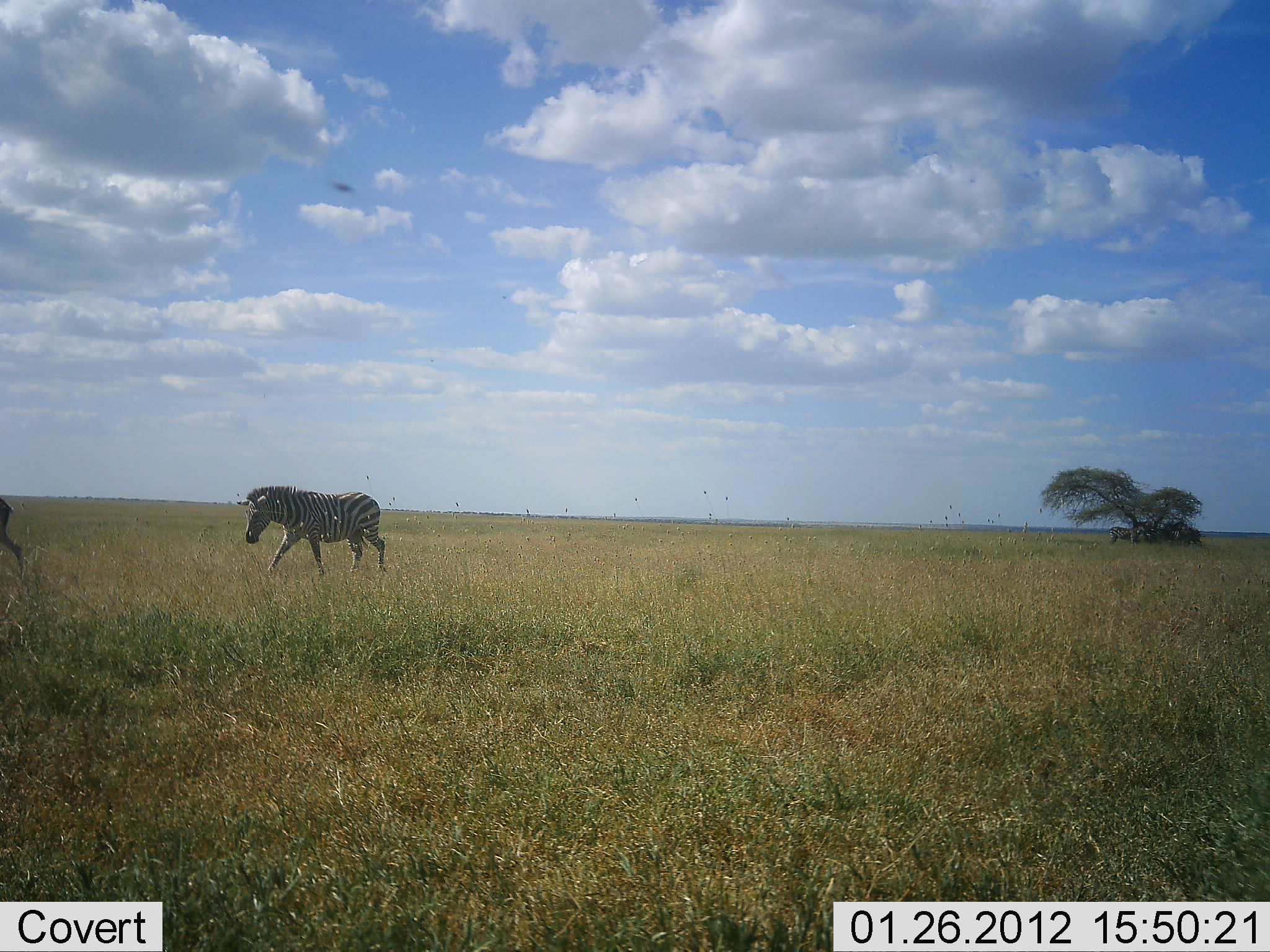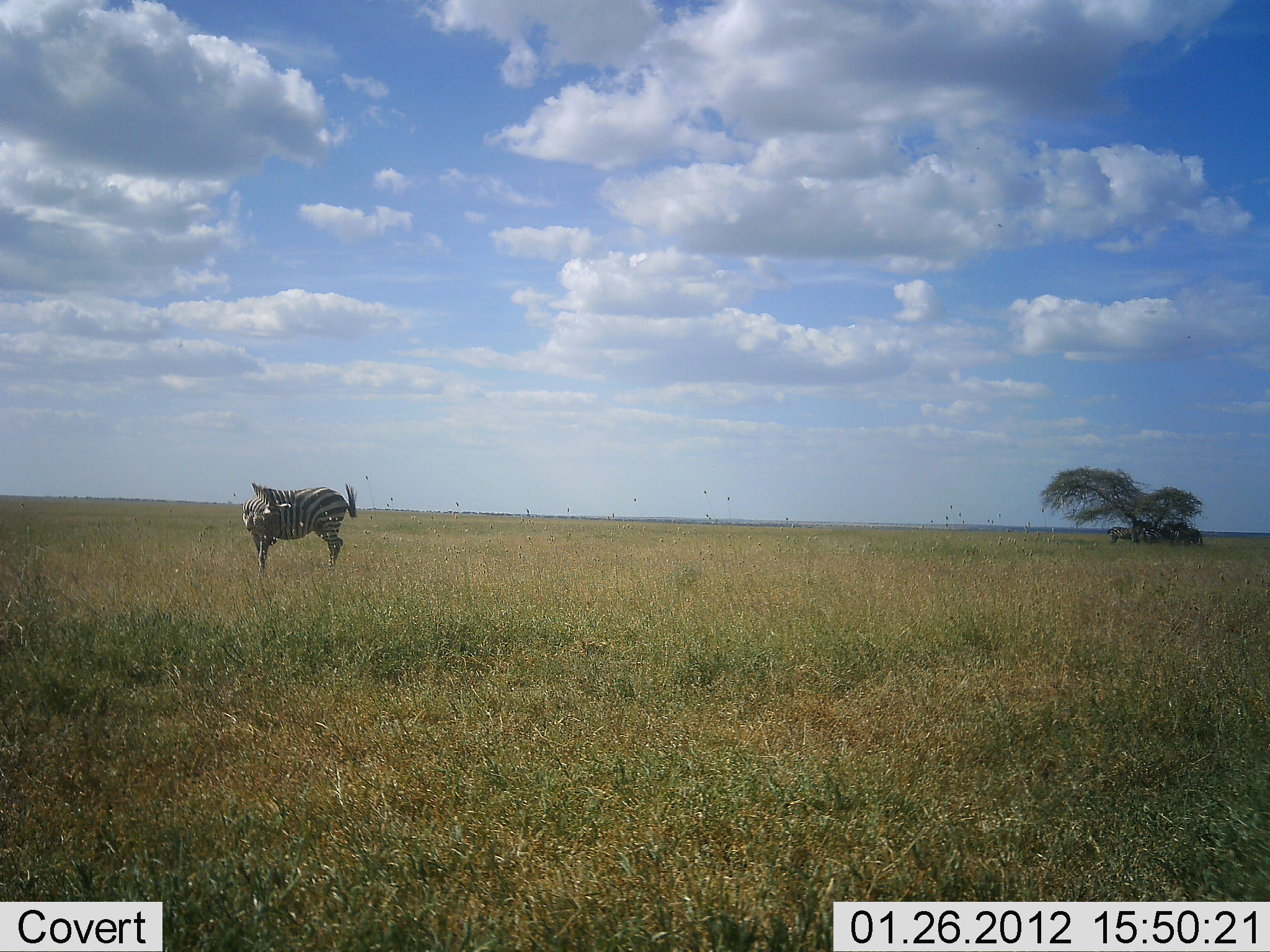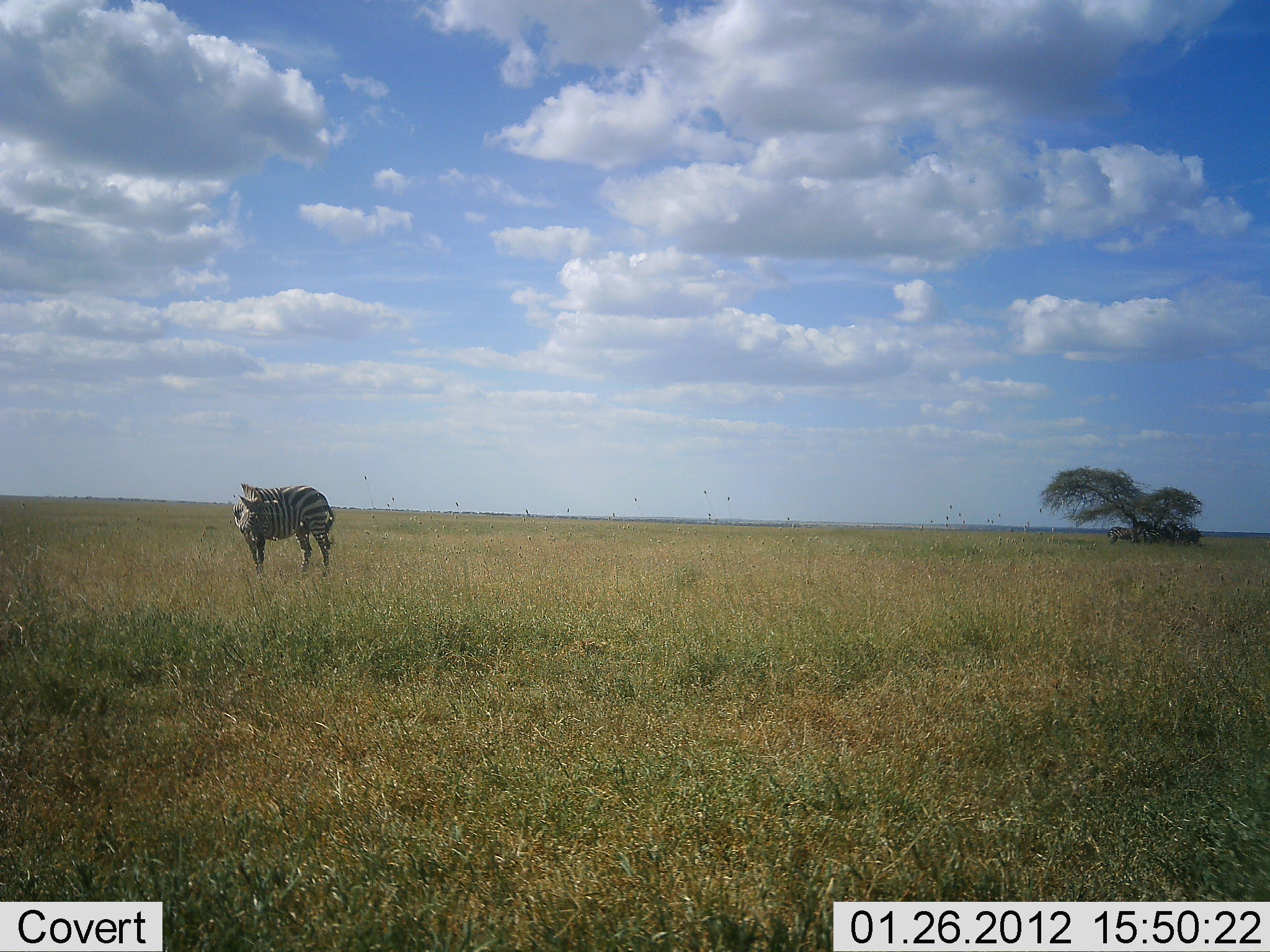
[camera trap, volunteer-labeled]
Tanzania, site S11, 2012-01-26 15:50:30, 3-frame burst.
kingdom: Animalia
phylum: Chordata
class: Mammalia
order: Perissodactyla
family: Equidae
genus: Equus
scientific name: Equus quagga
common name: plains zebra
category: zebra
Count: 2.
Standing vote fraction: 69%.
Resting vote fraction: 6%.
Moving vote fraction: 50%.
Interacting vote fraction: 6%.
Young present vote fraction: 0%.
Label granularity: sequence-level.